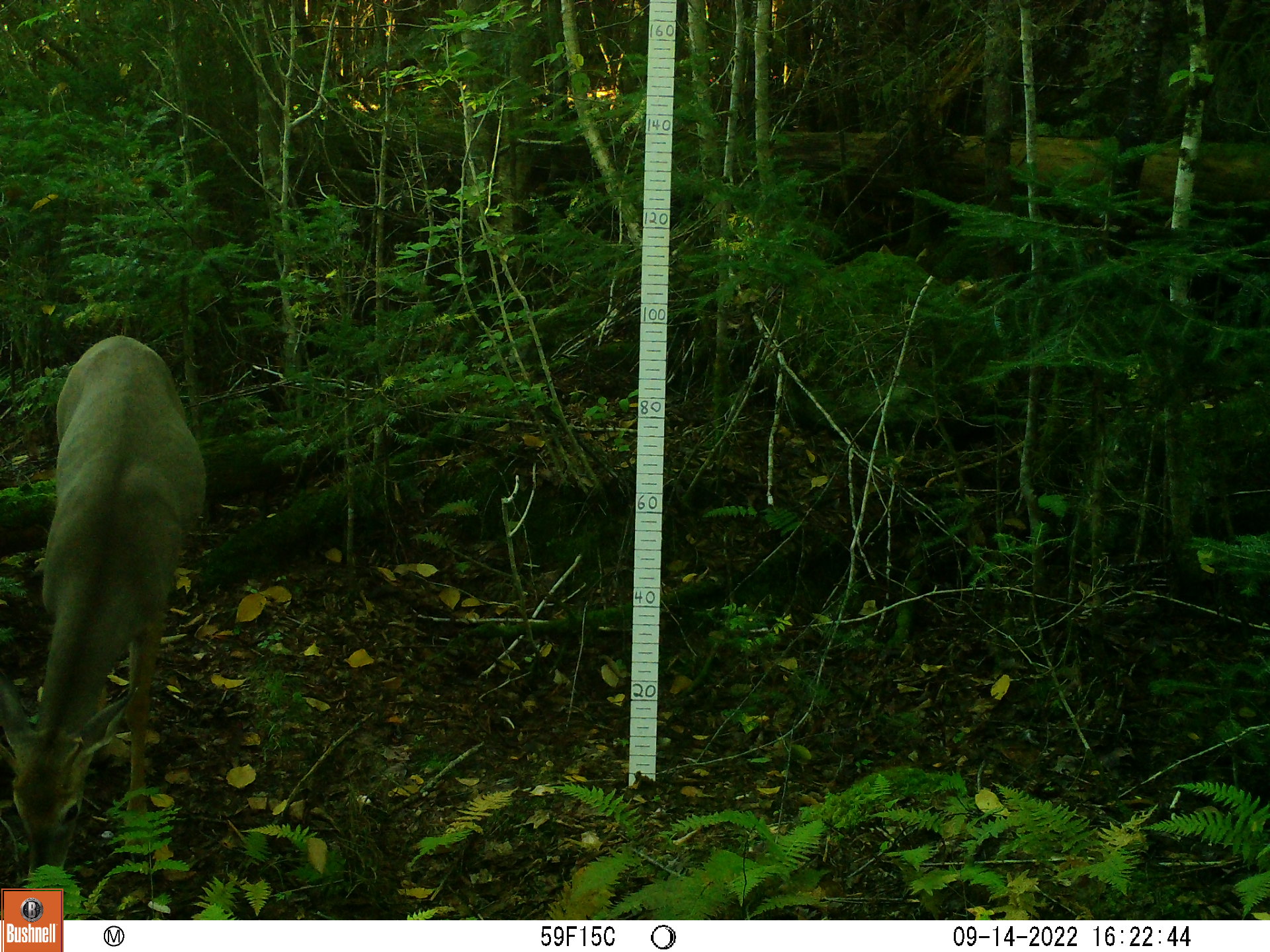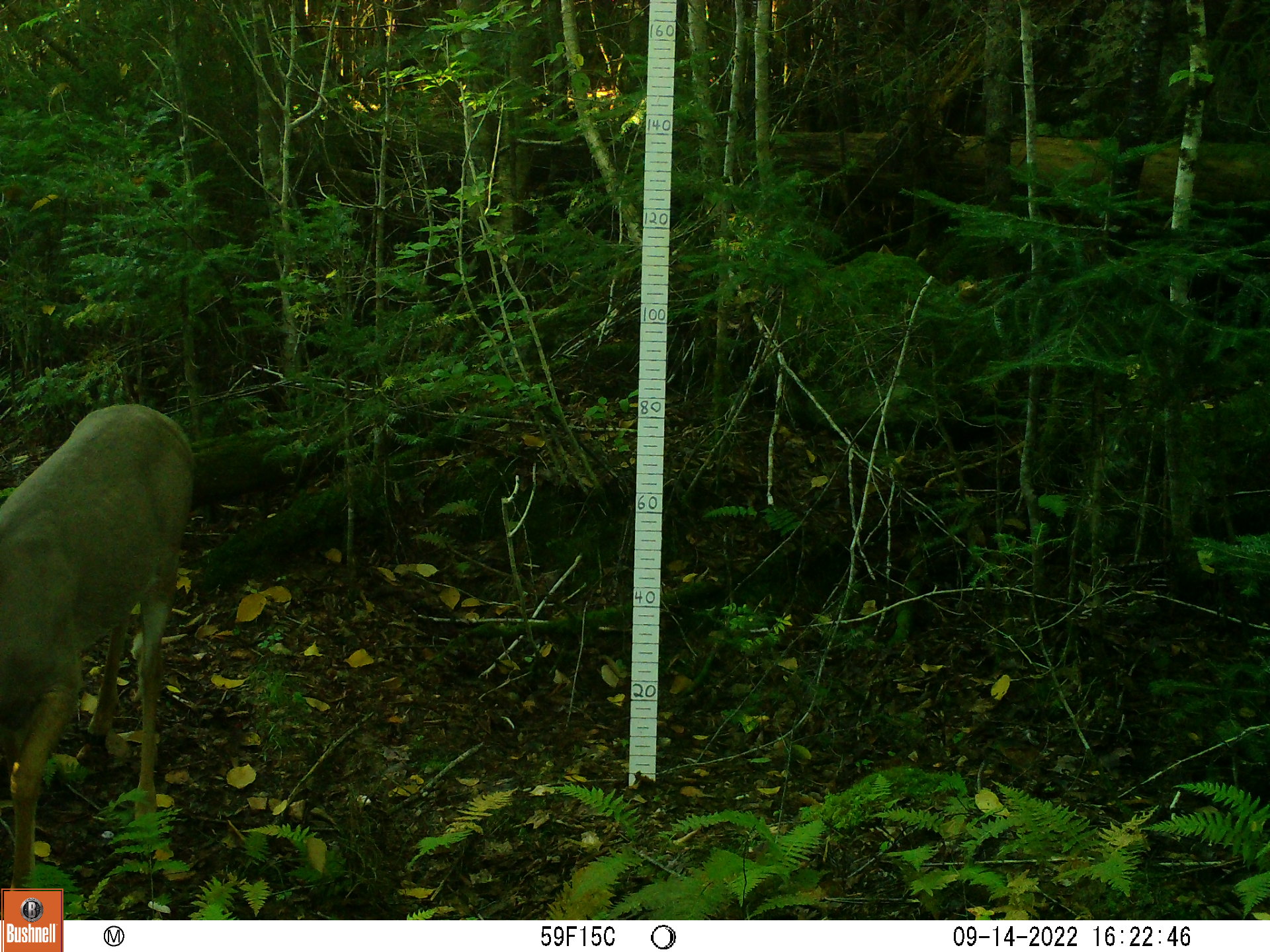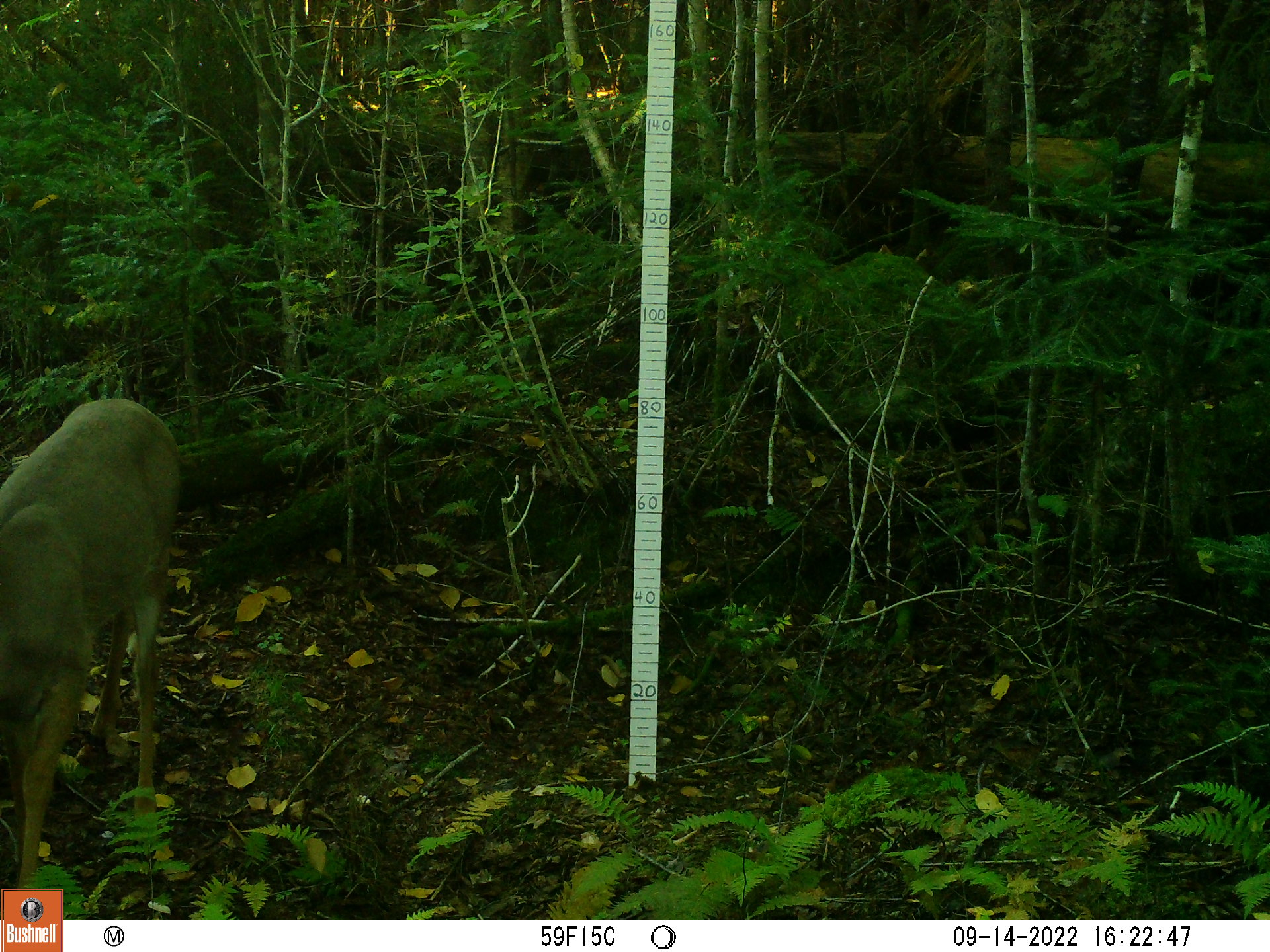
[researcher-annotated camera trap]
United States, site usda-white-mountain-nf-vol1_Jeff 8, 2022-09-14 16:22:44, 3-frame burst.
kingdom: Animalia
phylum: Chordata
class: Mammalia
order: Artiodactyla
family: Cervidae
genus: Odocoileus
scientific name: Odocoileus virginianus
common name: white-tailed deer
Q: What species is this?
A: White-tailed deer (Odocoileus virginianus).